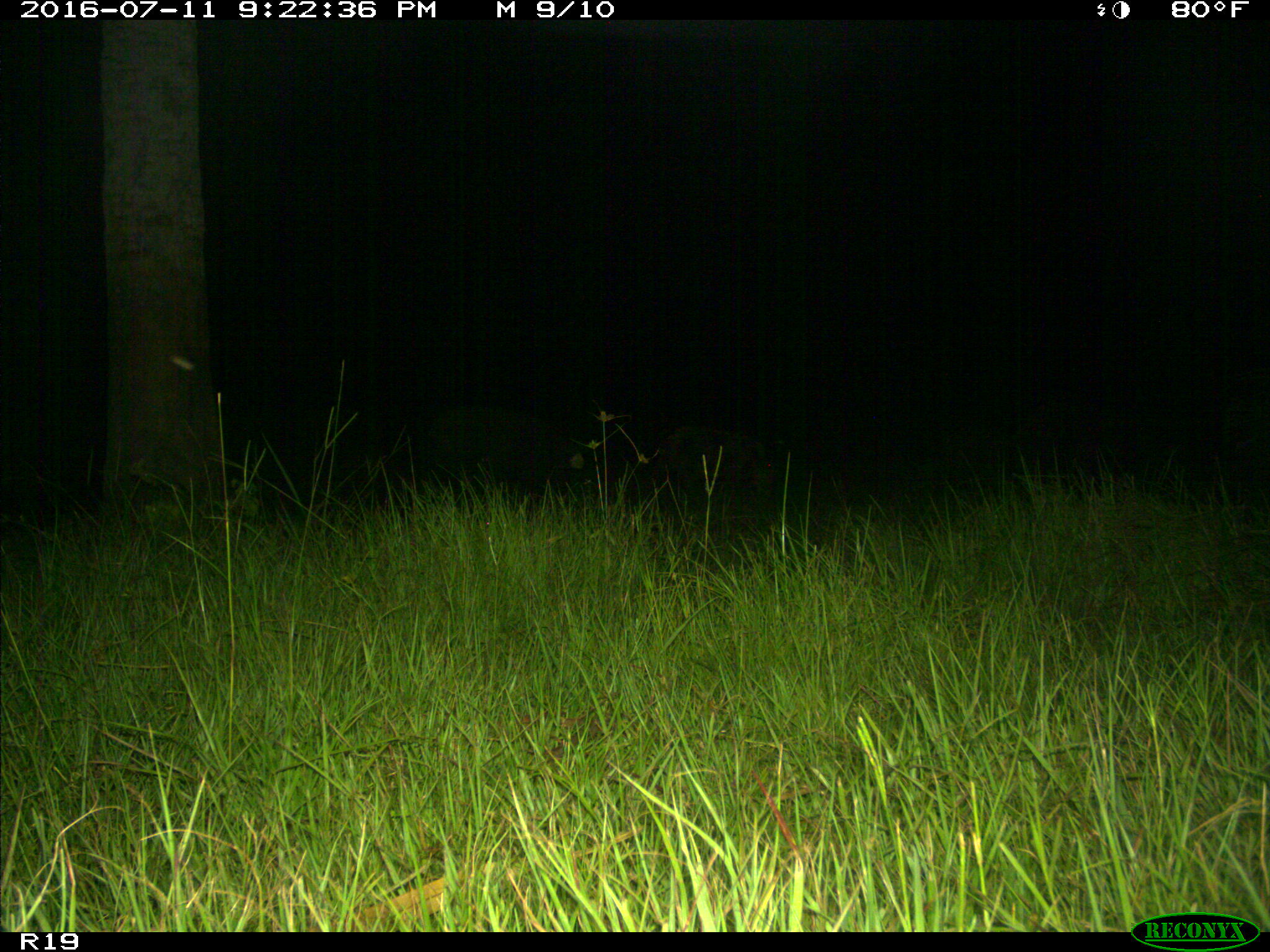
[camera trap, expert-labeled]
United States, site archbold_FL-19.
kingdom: Animalia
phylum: Chordata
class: Mammalia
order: Artiodactyla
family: Suidae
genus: Sus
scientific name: Sus scrofa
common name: wild boar